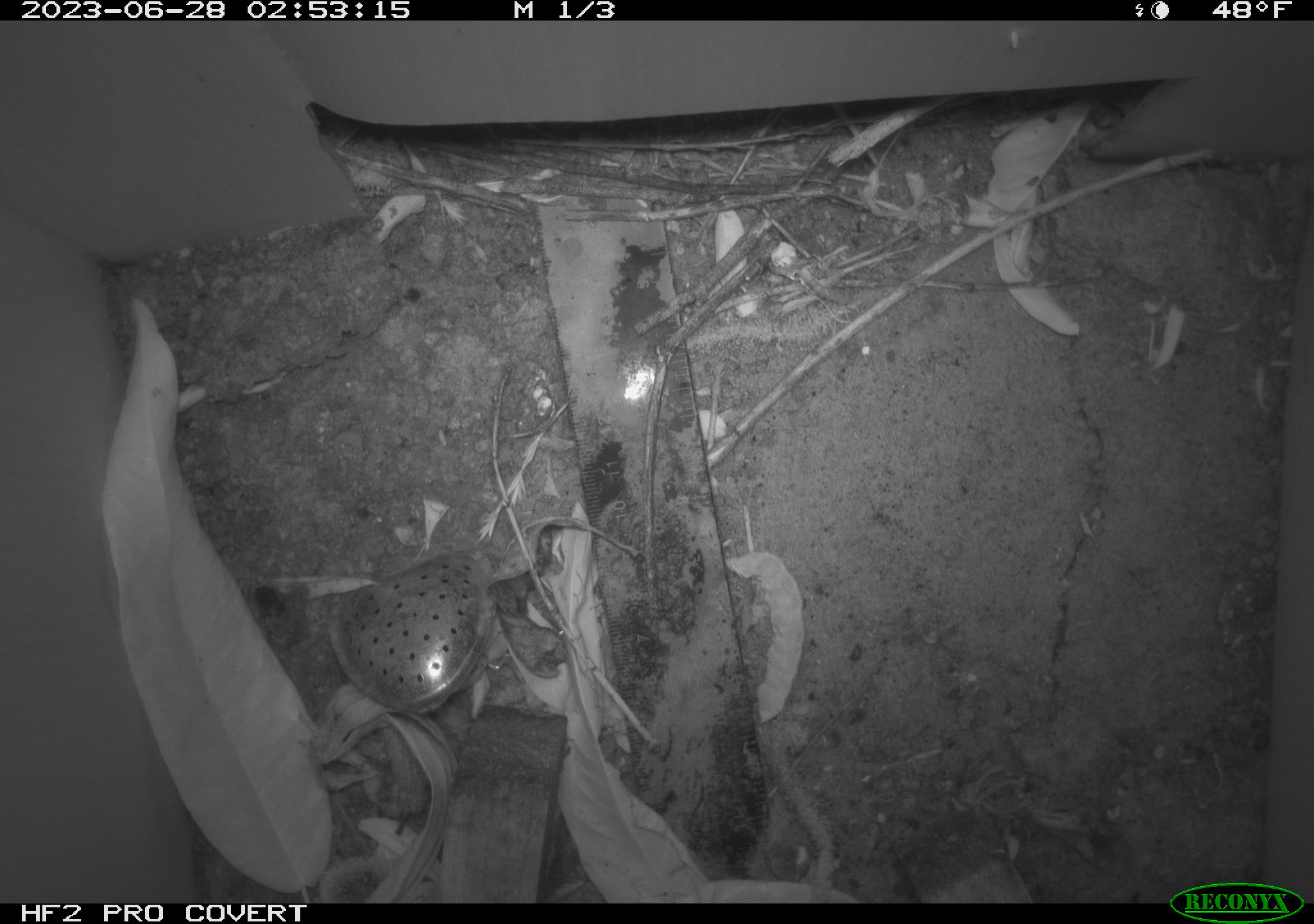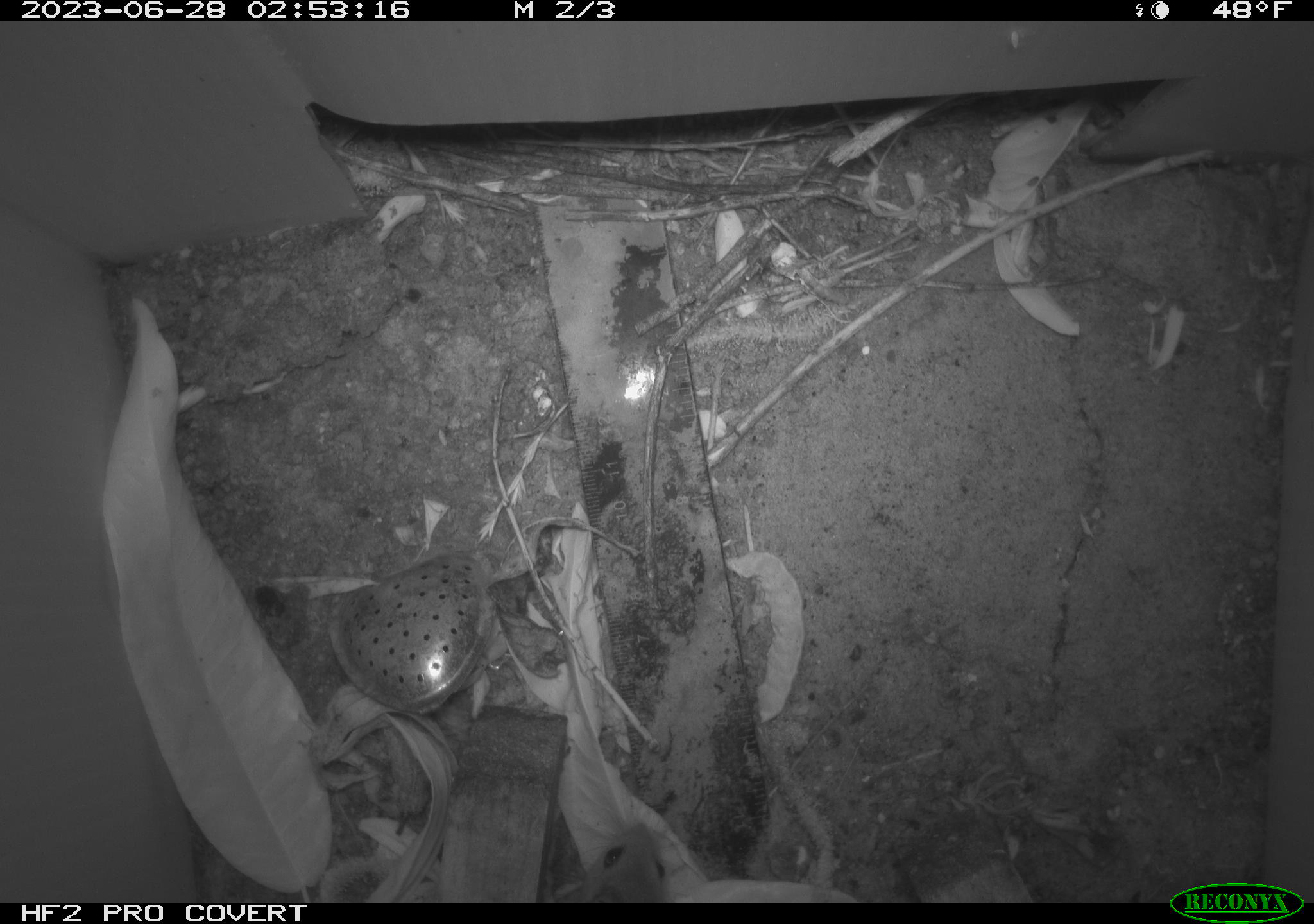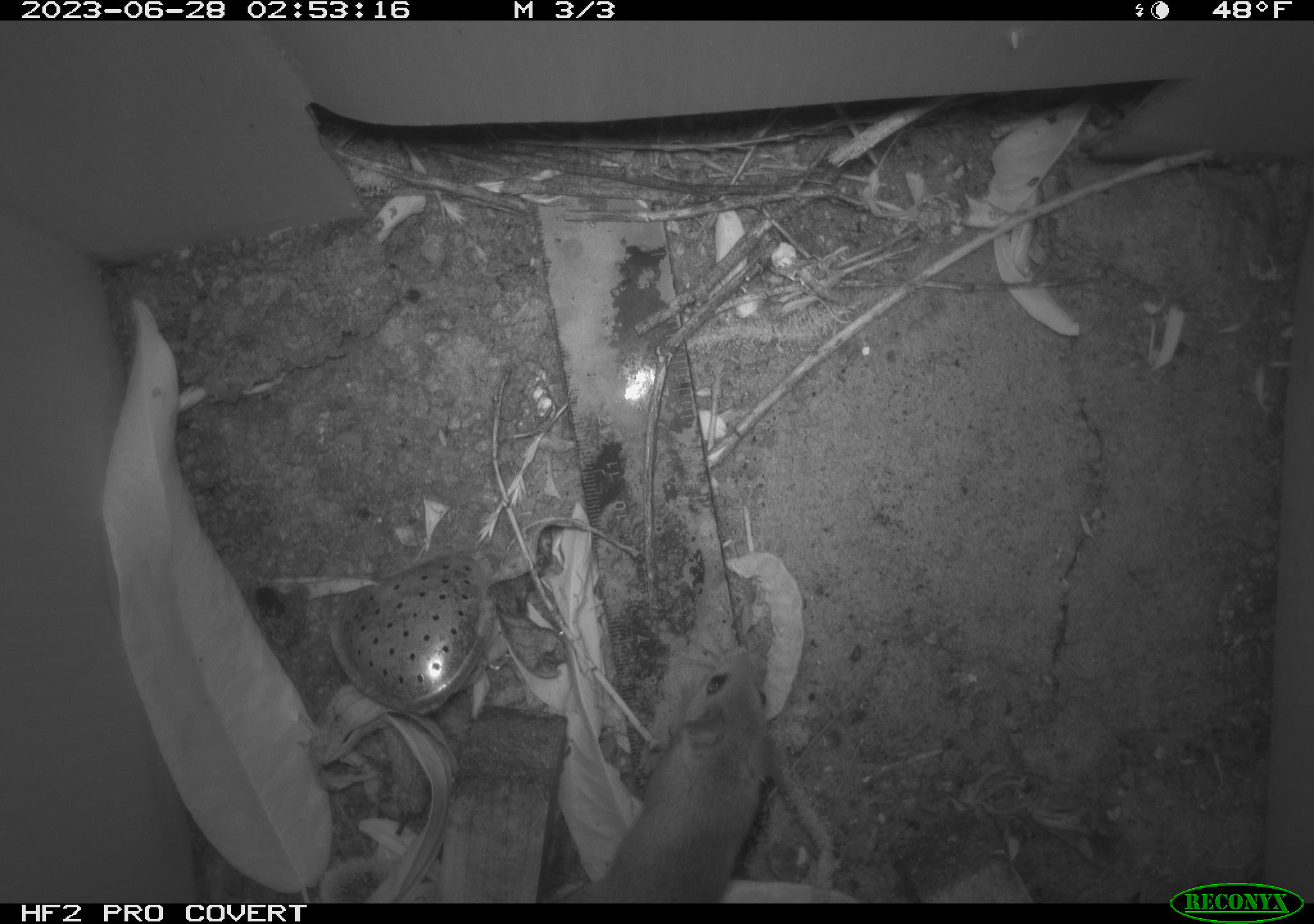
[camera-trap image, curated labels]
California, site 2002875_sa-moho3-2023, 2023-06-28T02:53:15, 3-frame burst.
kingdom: Animalia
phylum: Chordata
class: Mammalia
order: Rodentia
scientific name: Rodentia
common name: mouse species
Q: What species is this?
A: Mouse species (Rodentia).